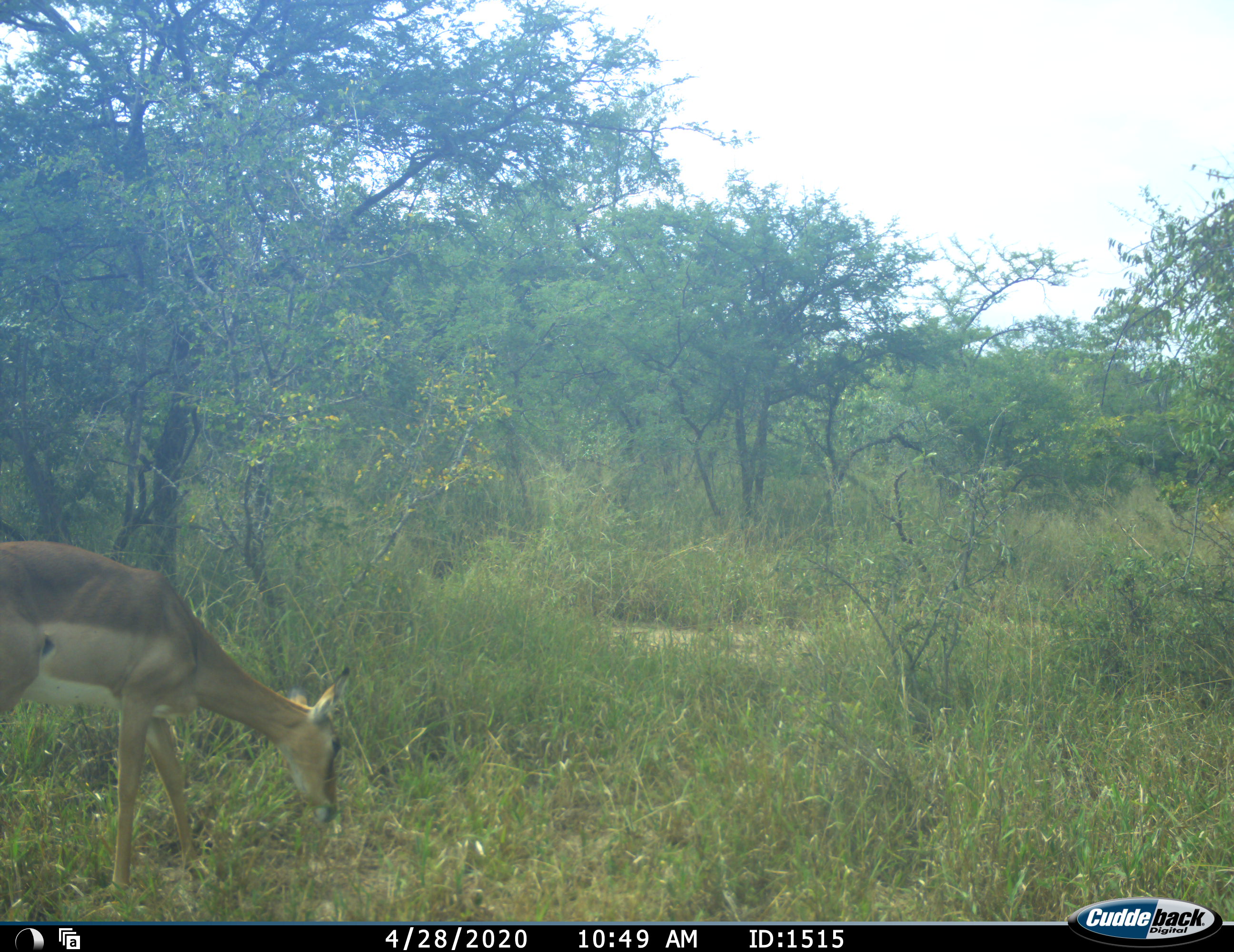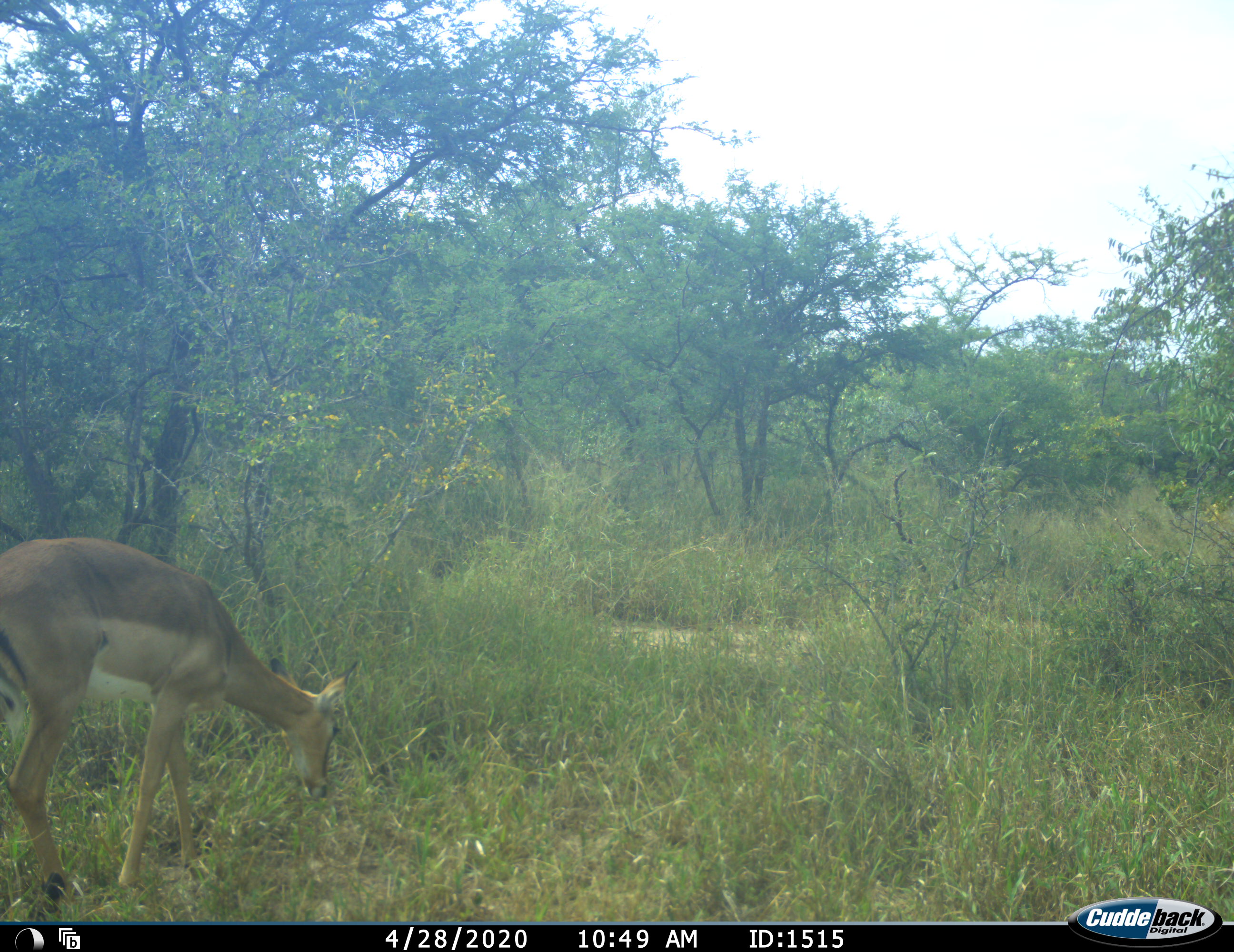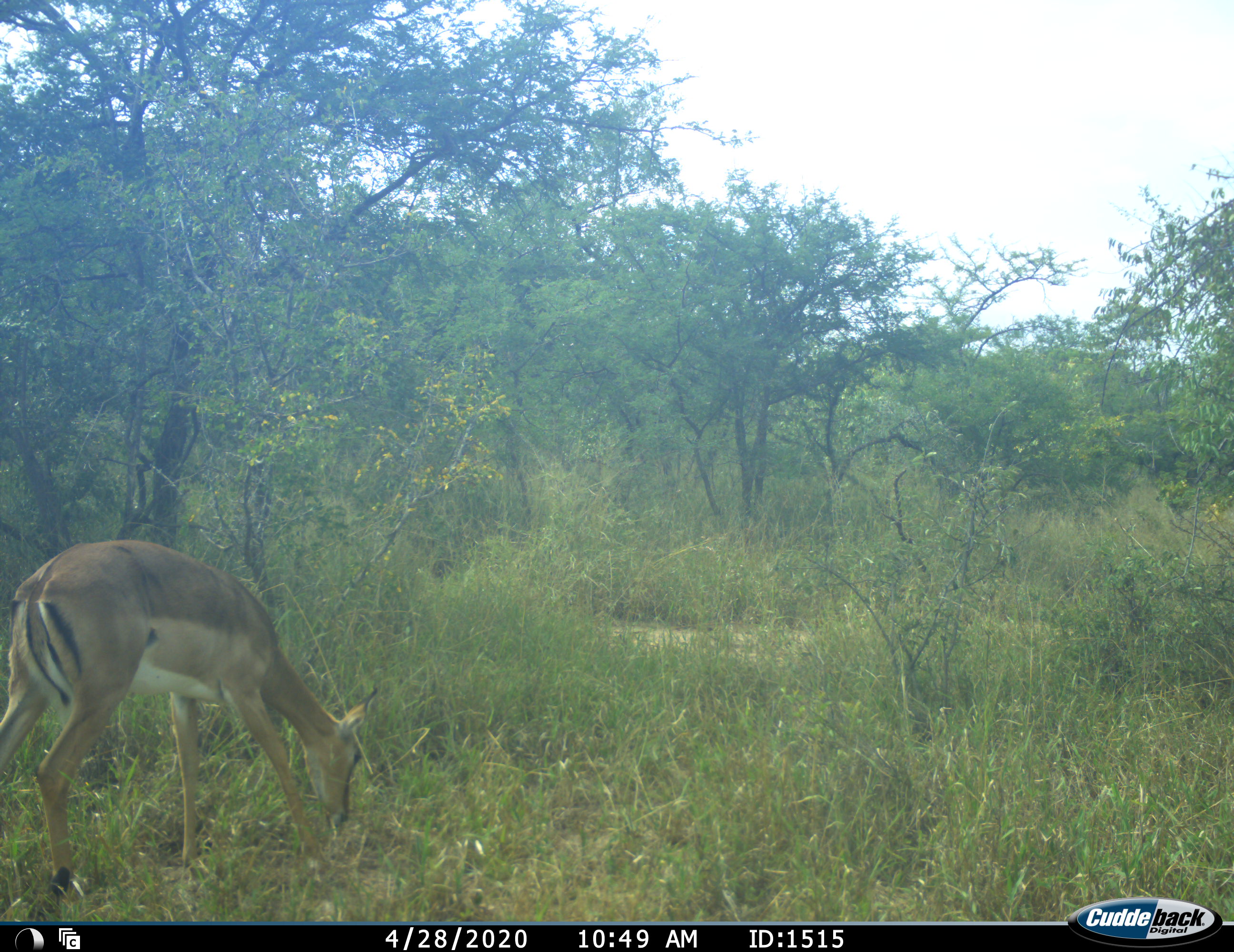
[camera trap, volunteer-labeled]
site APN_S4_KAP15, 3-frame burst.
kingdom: Animalia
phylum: Chordata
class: Mammalia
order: Artiodactyla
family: Bovidae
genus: Aepyceros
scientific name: Aepyceros melampus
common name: impala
Impala (Aepyceros melampus), count 1. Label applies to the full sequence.